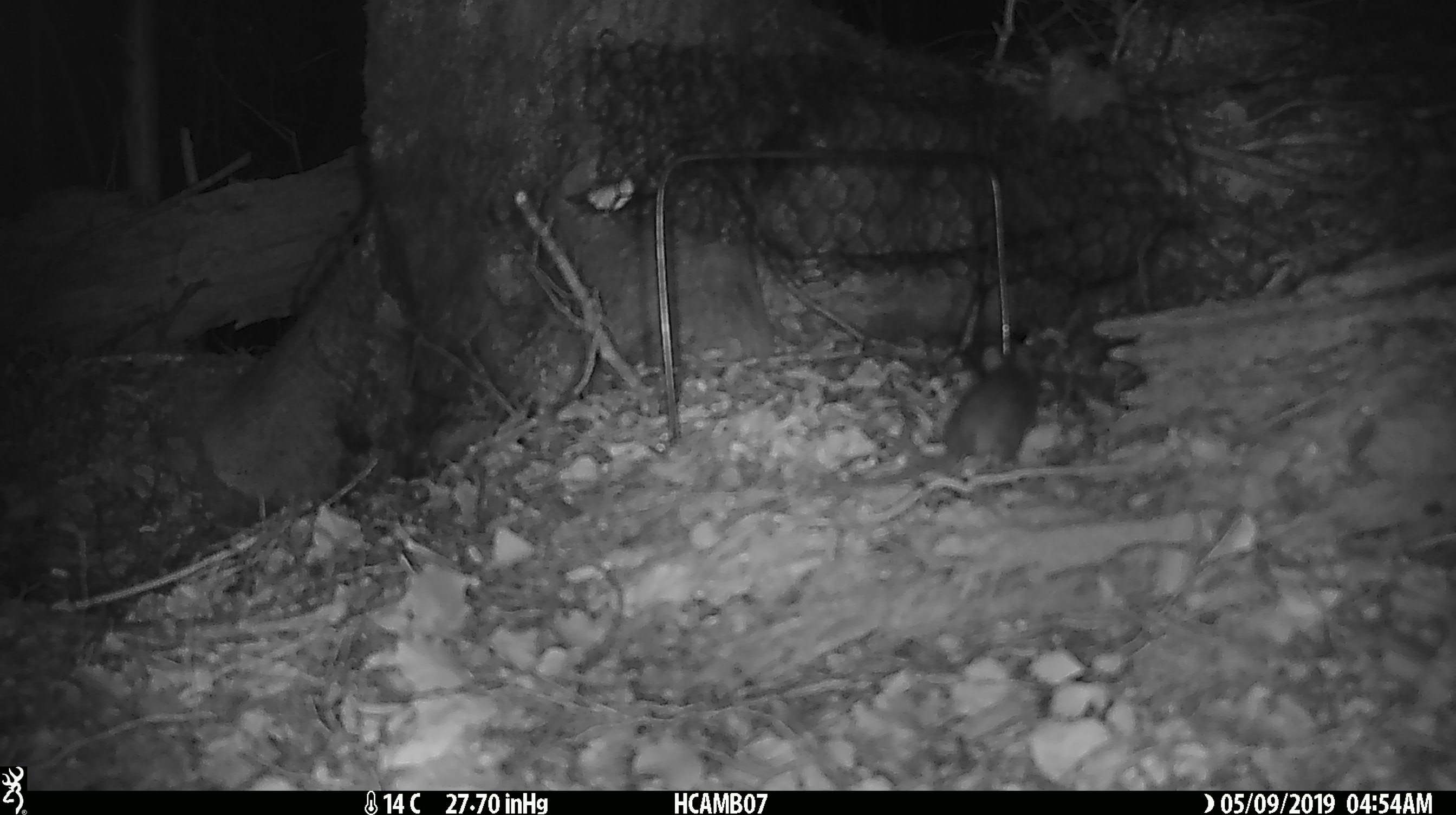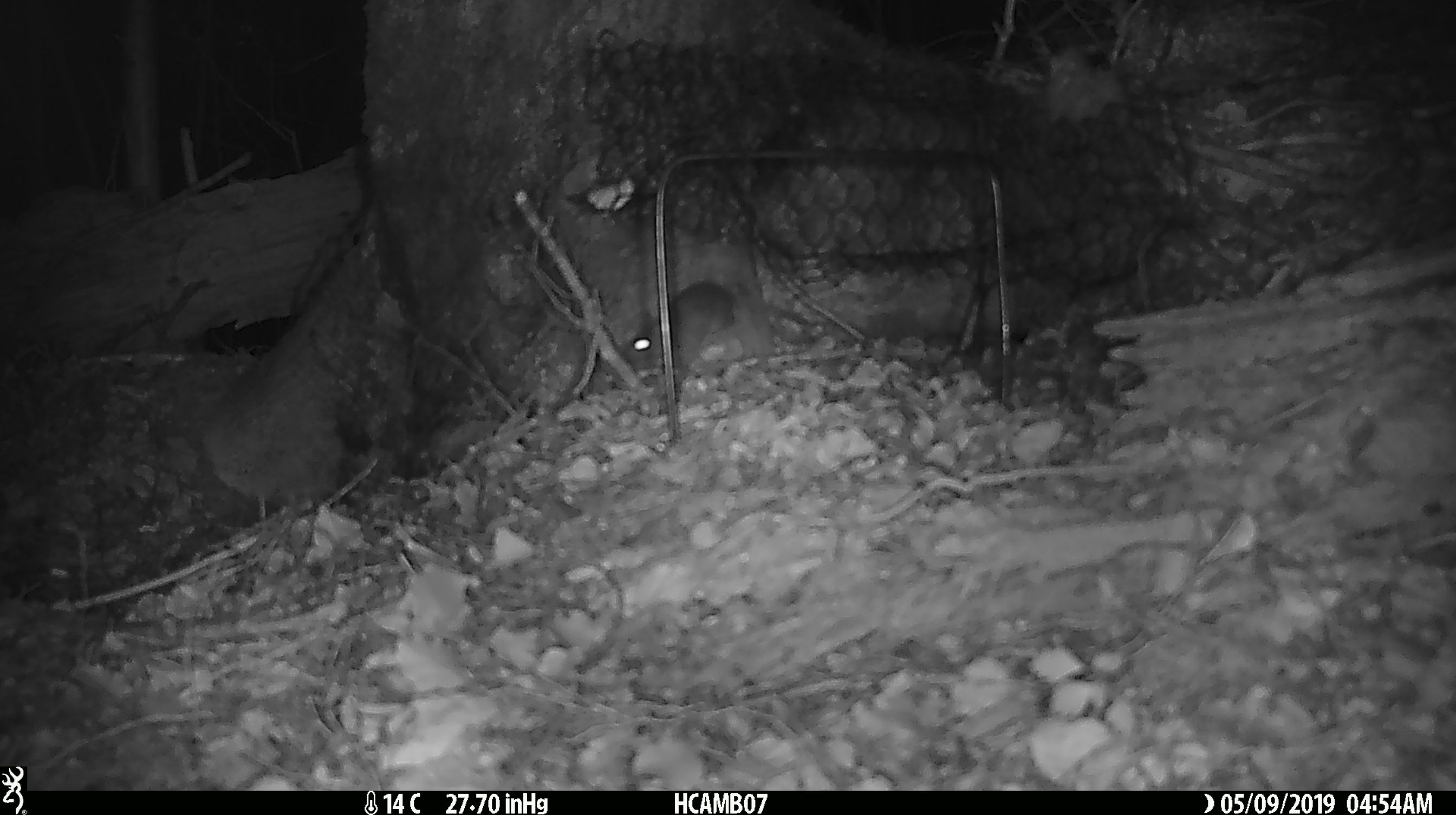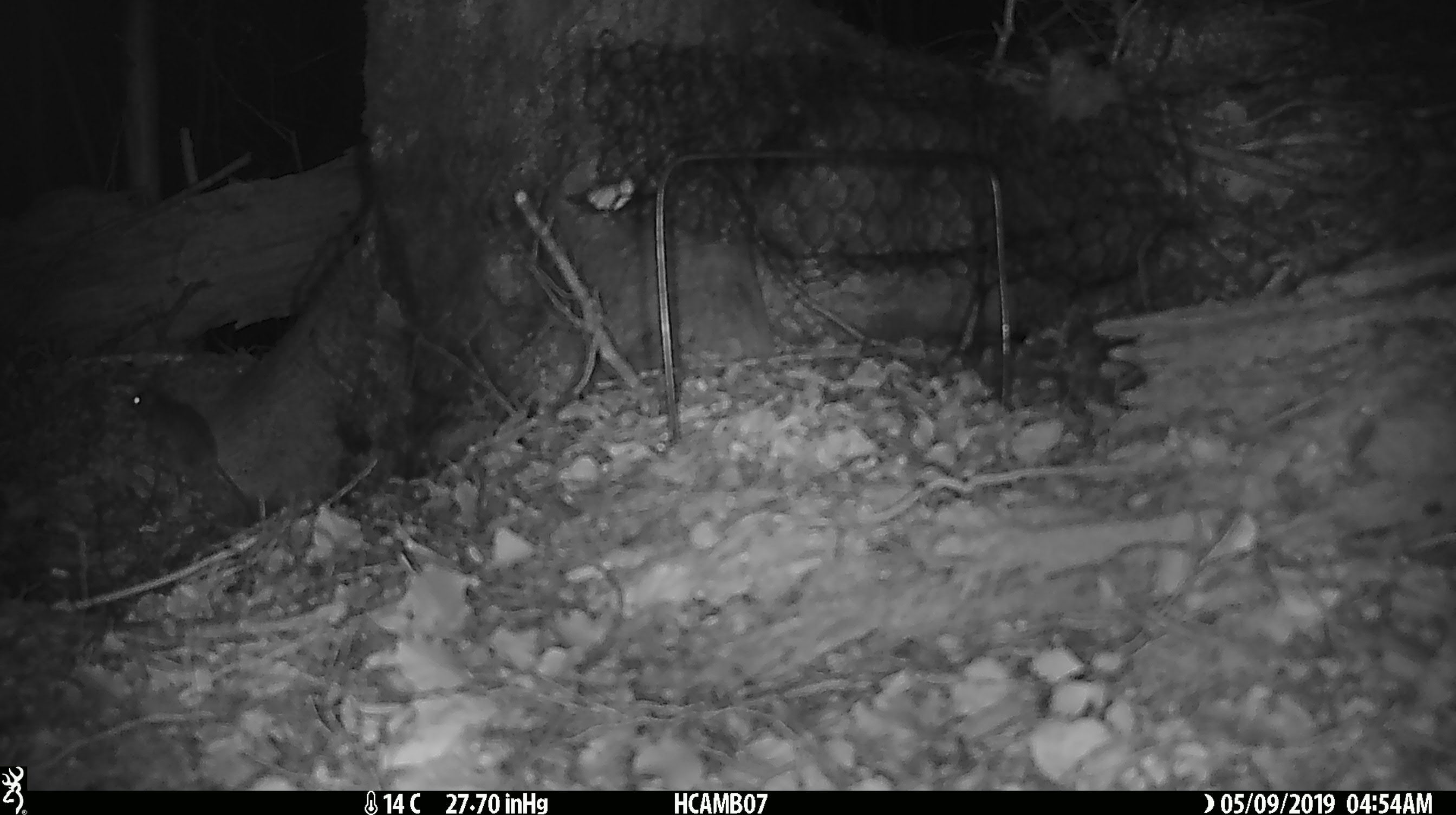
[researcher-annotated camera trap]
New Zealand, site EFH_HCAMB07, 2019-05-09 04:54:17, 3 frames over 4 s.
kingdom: Animalia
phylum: Chordata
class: Mammalia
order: Rodentia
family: Muridae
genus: Mus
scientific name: Mus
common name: mouse